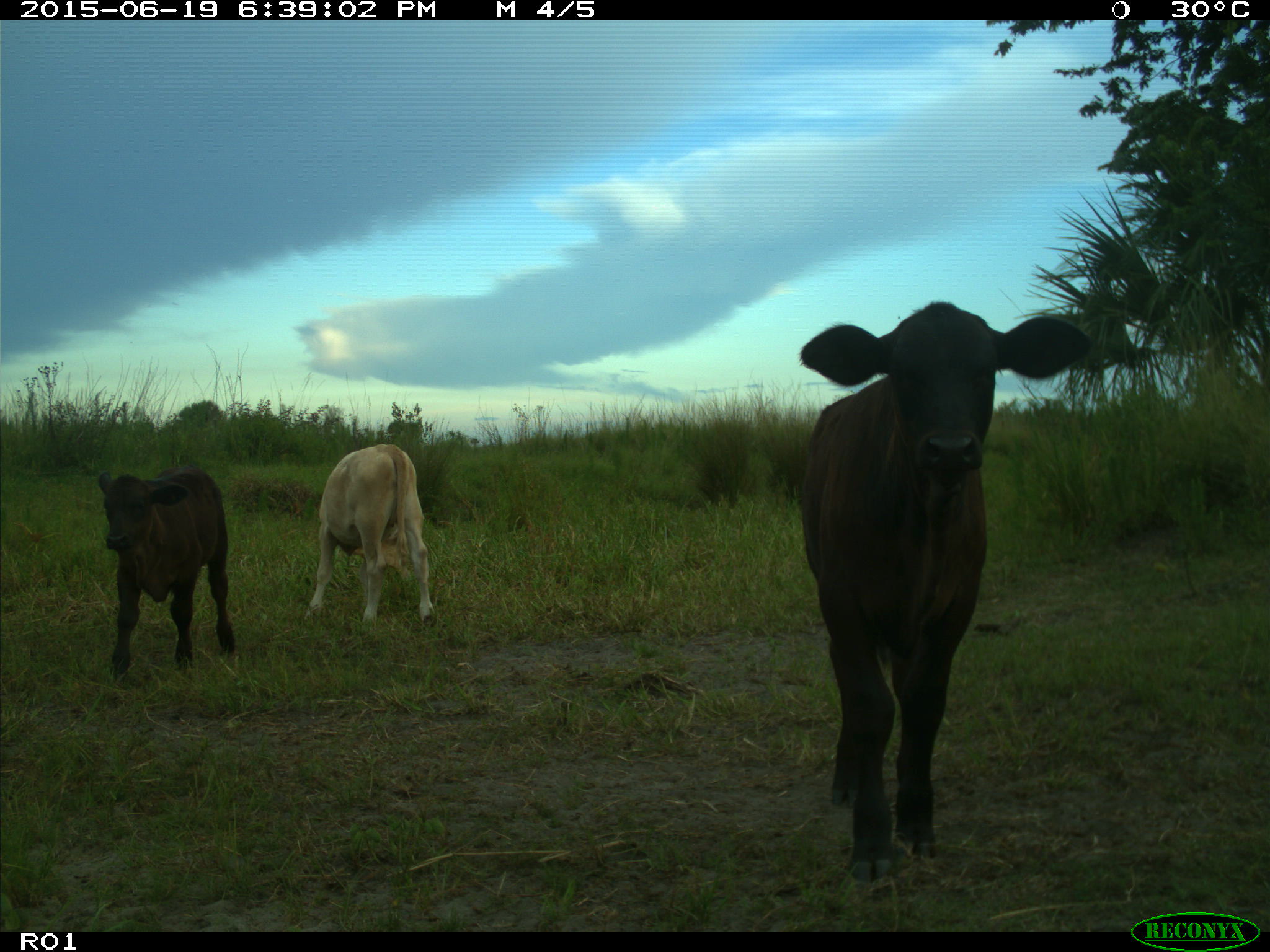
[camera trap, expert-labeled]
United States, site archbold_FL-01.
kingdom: Animalia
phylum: Chordata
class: Mammalia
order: Artiodactyla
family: Bovidae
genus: Bos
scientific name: Bos taurus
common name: domestic cow